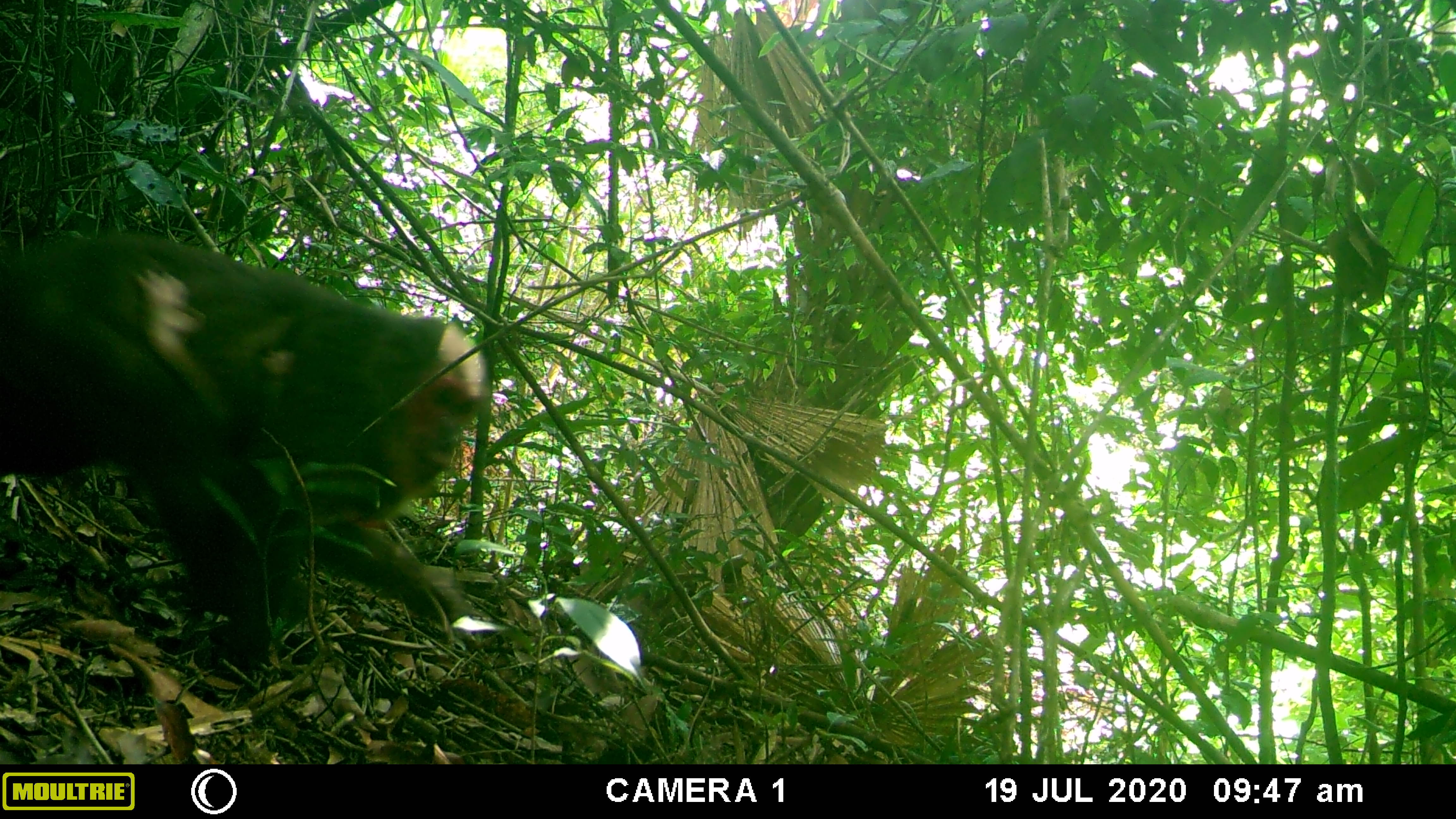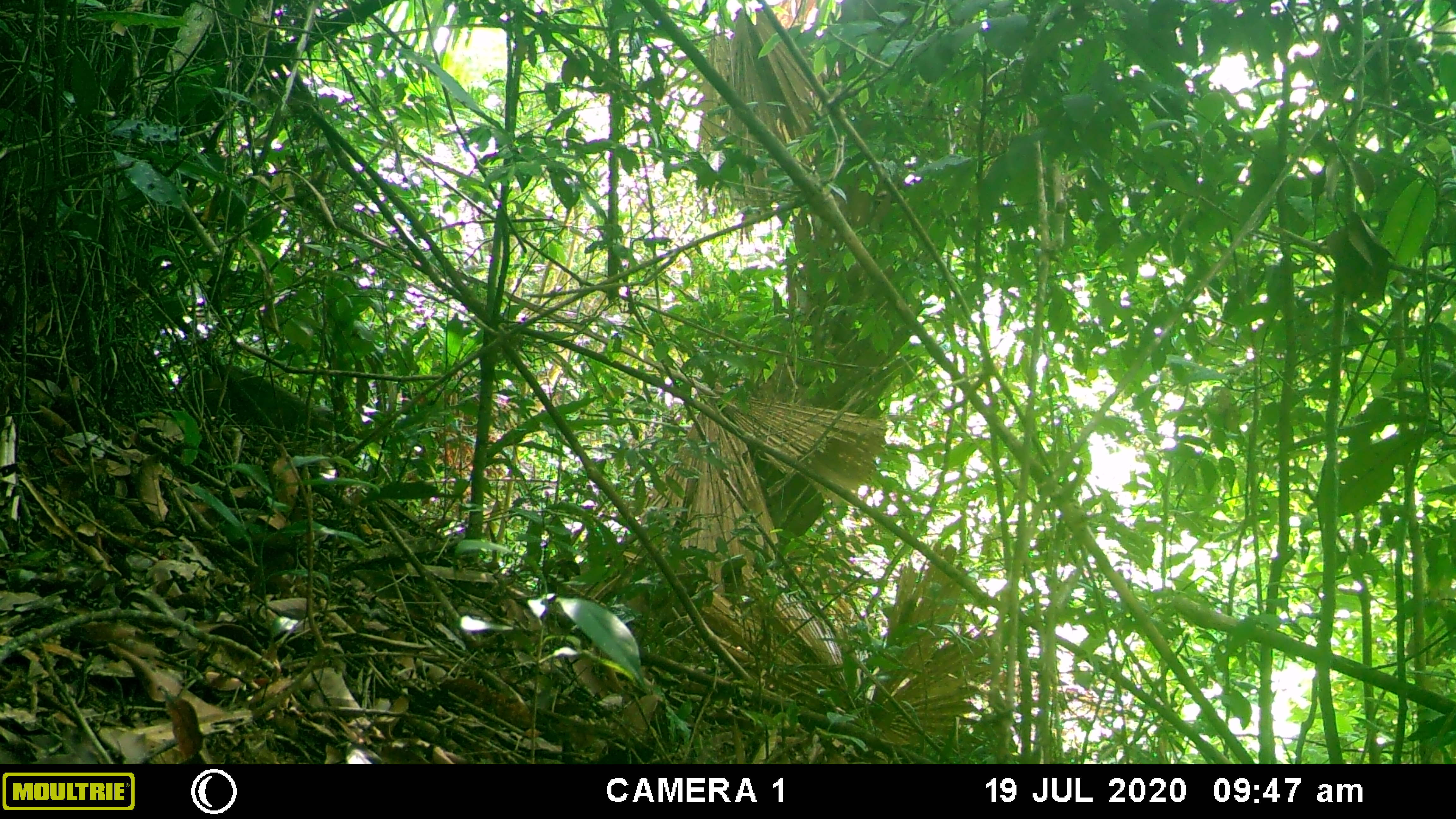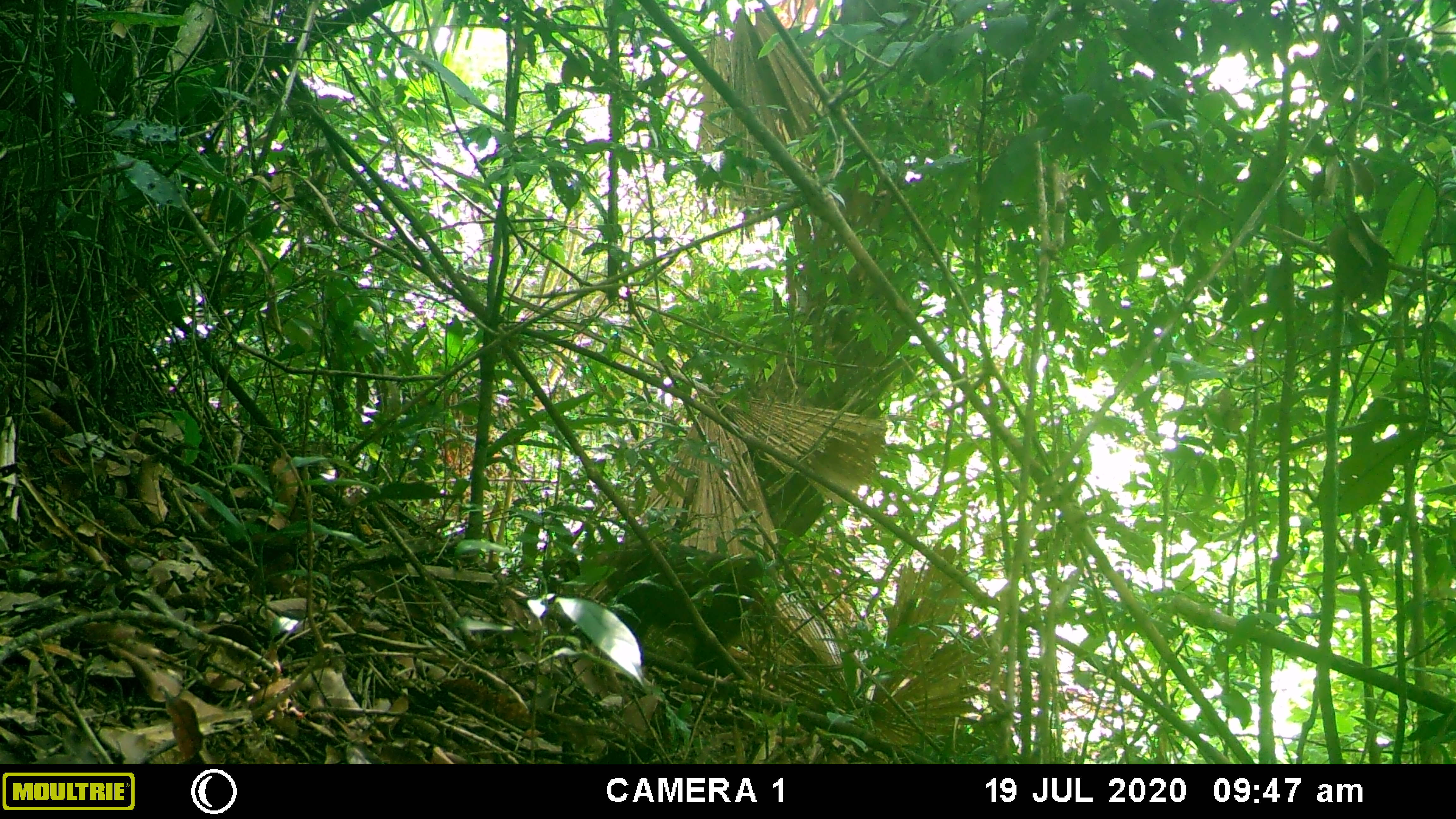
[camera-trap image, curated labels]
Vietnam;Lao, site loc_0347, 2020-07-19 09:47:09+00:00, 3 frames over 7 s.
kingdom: Animalia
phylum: Chordata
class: Mammalia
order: Primates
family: Cercopithecidae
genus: Macaca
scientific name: Macaca arctoides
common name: stump-tailed macaque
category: stump tailed macaque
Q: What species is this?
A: Stump tailed macaque (stump-tailed macaque) (Macaca arctoides).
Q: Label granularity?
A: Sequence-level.